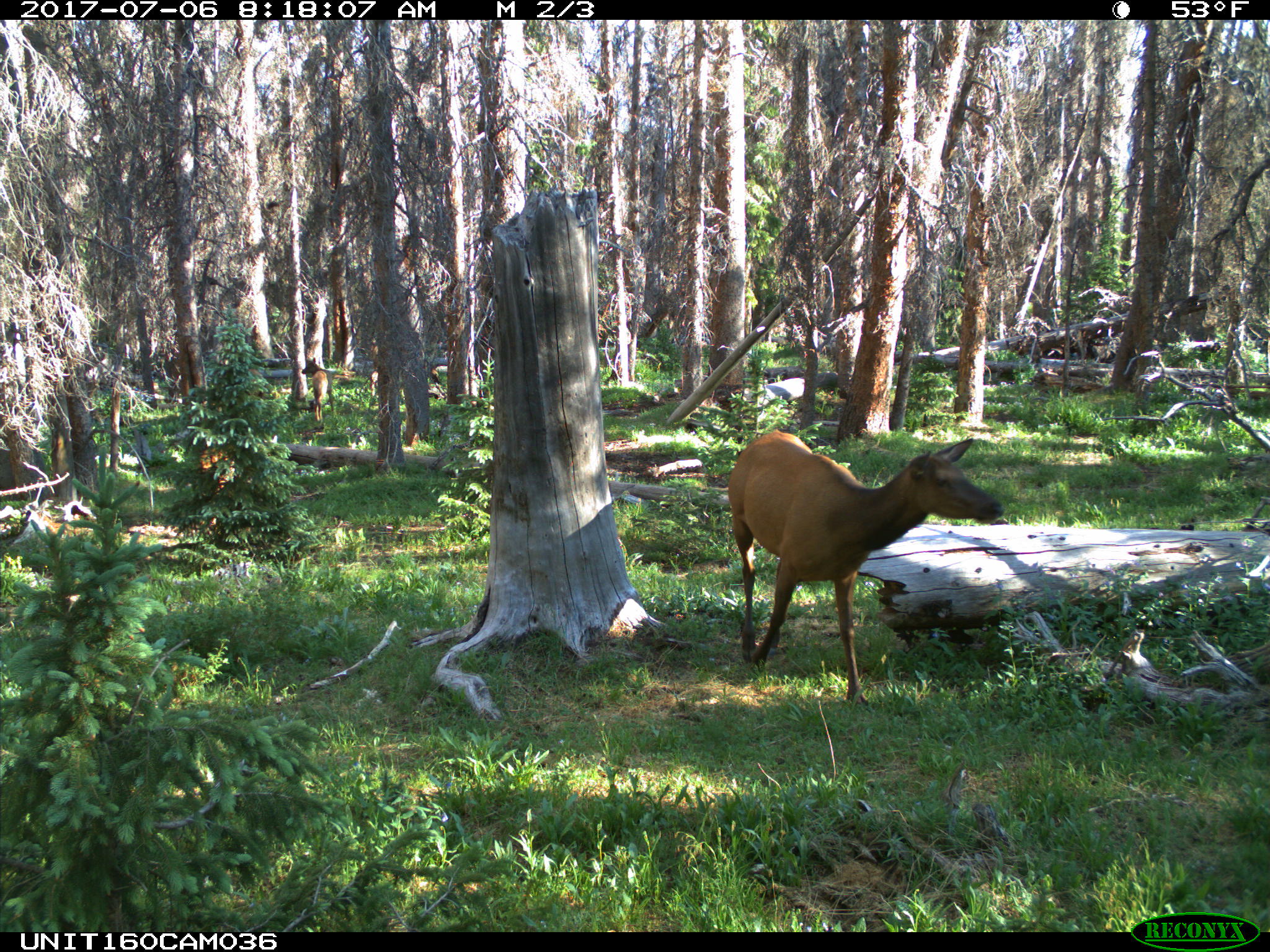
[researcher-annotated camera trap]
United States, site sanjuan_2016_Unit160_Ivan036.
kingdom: Animalia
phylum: Chordata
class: Mammalia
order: Artiodactyla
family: Cervidae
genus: Cervus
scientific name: Cervus elaphus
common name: red deer